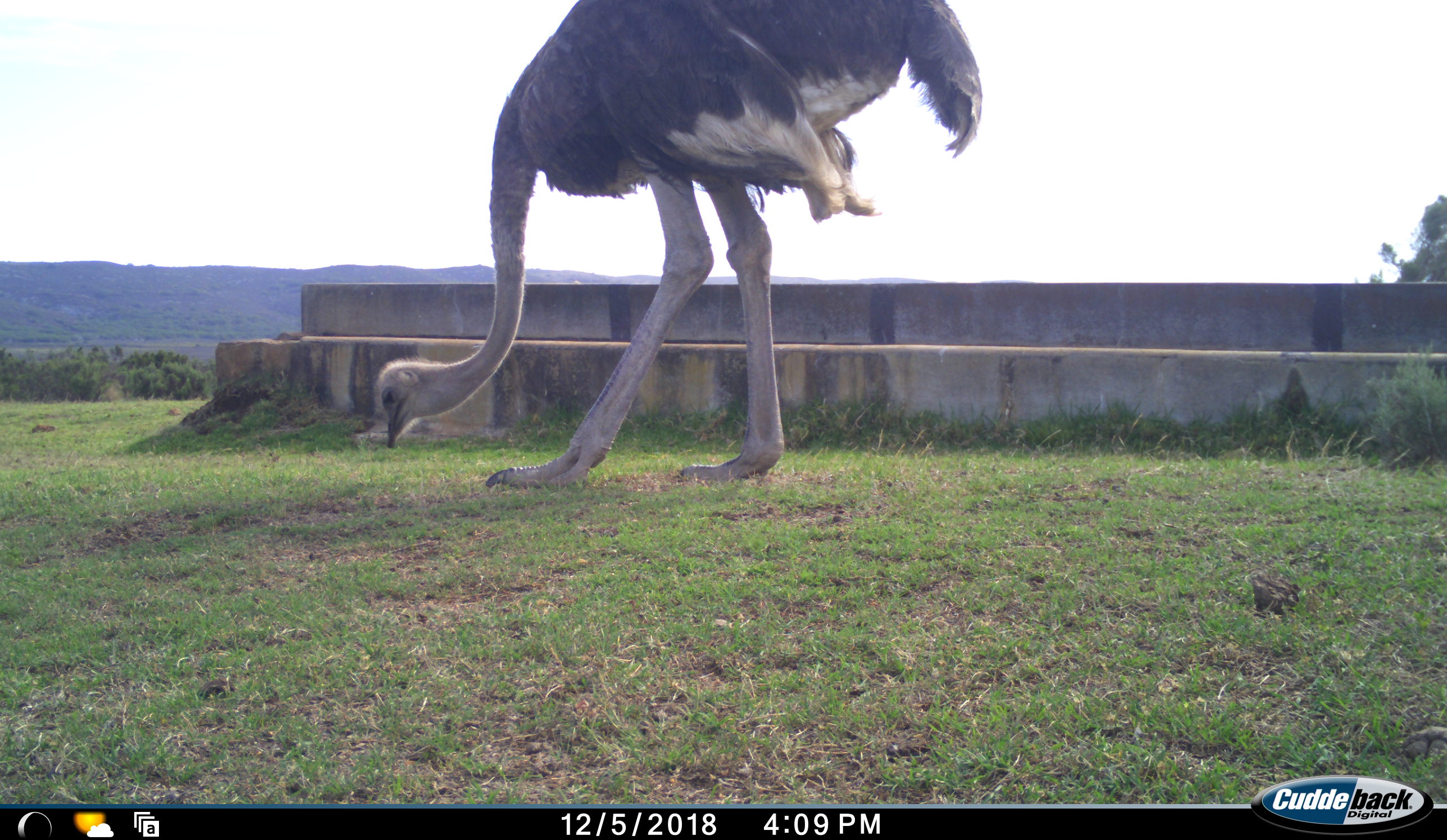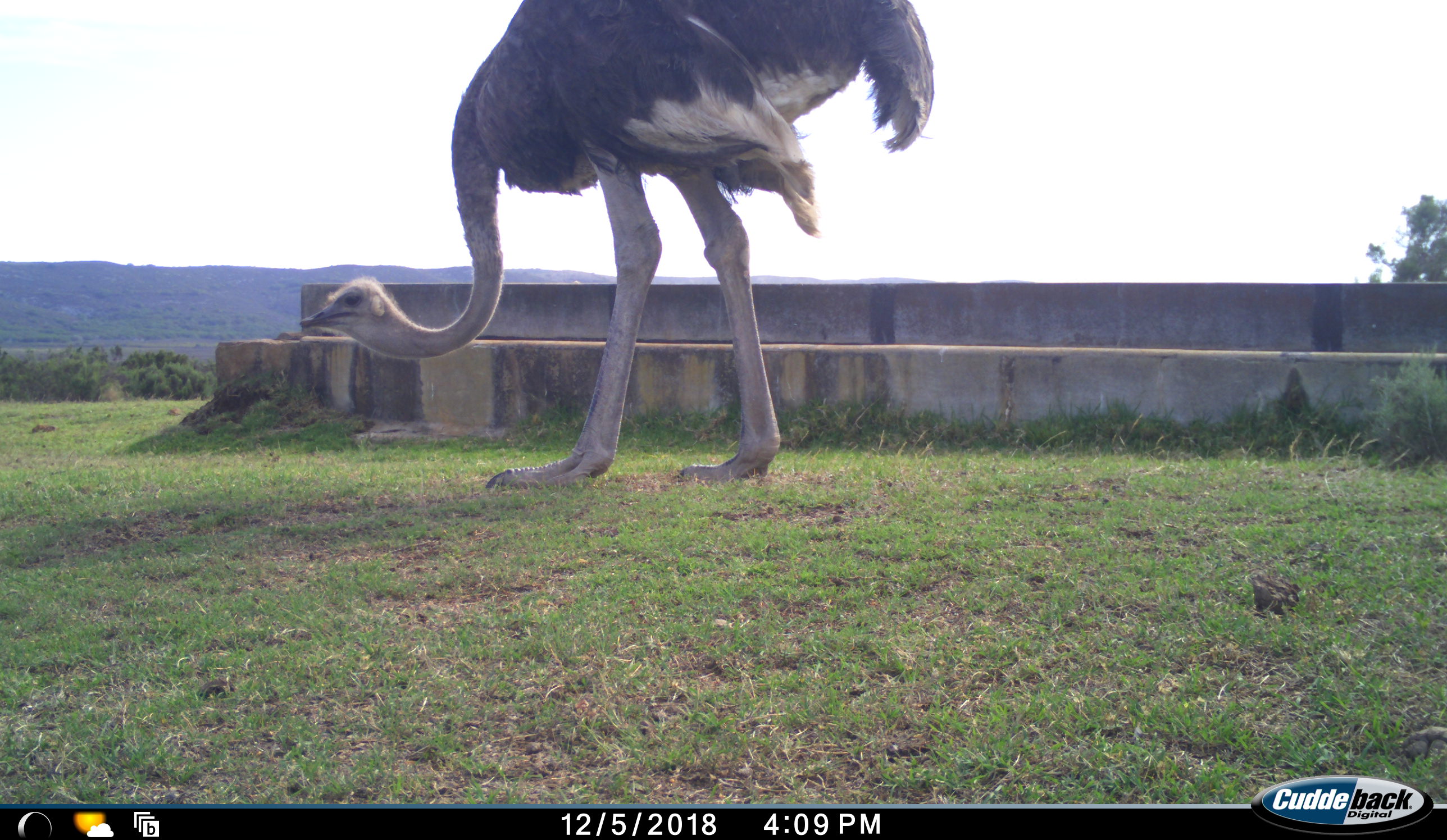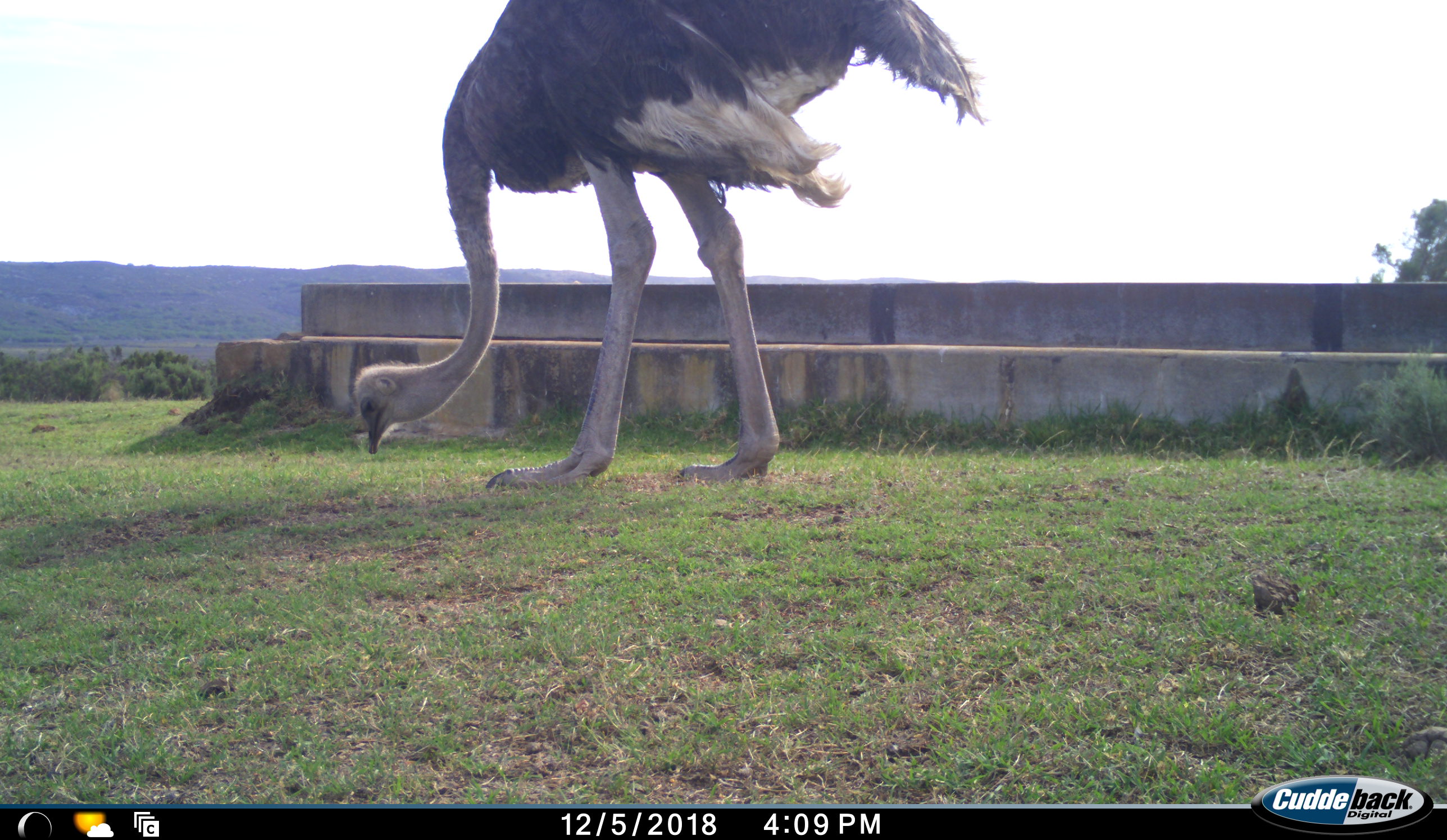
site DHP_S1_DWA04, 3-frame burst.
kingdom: Animalia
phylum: Chordata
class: Aves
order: Struthioniformes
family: Struthionidae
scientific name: Struthionidae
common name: ostrich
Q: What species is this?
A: Ostrich (Struthionidae).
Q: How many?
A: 1.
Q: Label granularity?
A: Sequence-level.